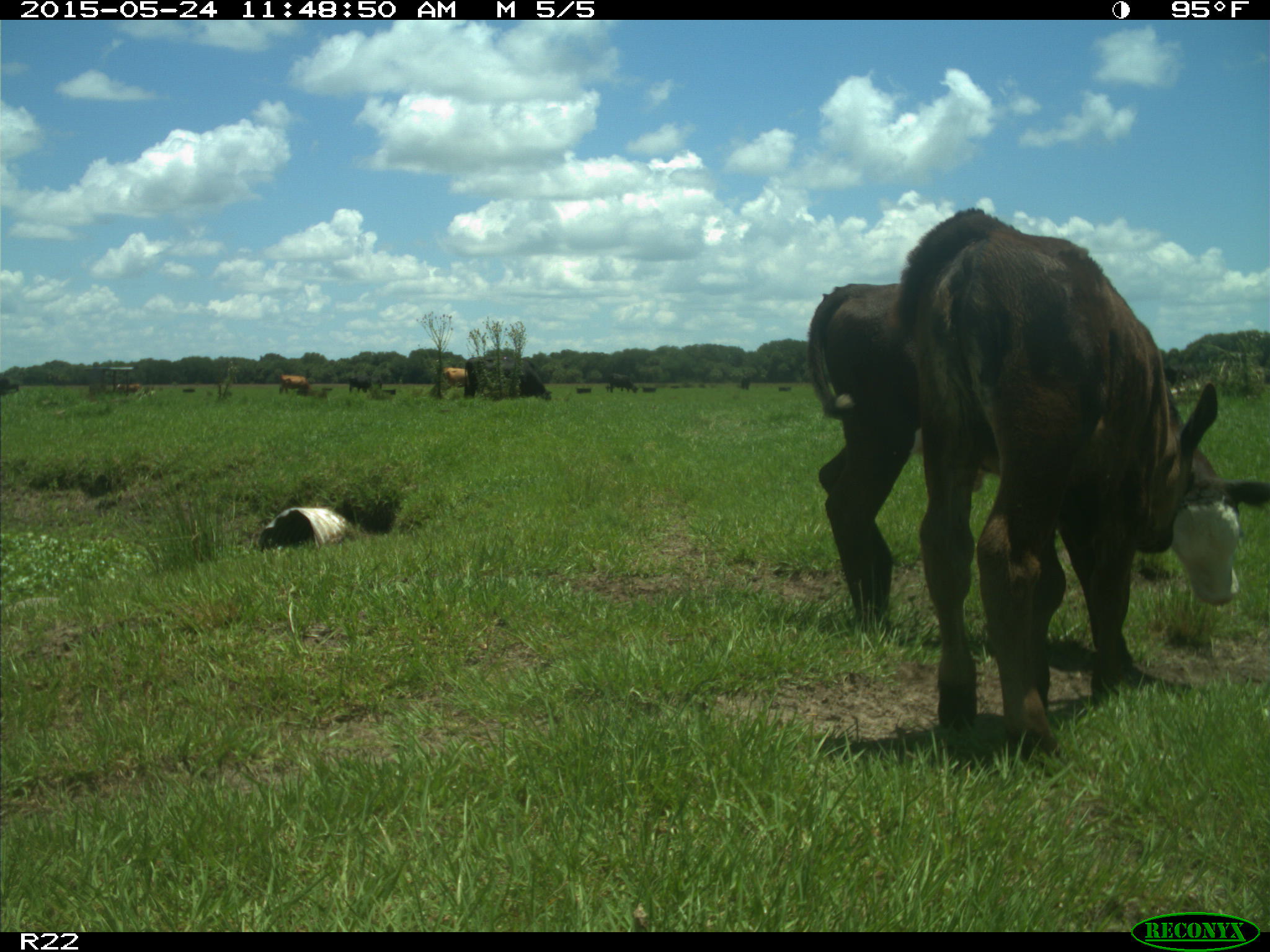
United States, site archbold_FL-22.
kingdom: Animalia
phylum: Chordata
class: Mammalia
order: Artiodactyla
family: Bovidae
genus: Bos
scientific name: Bos taurus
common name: domestic cow